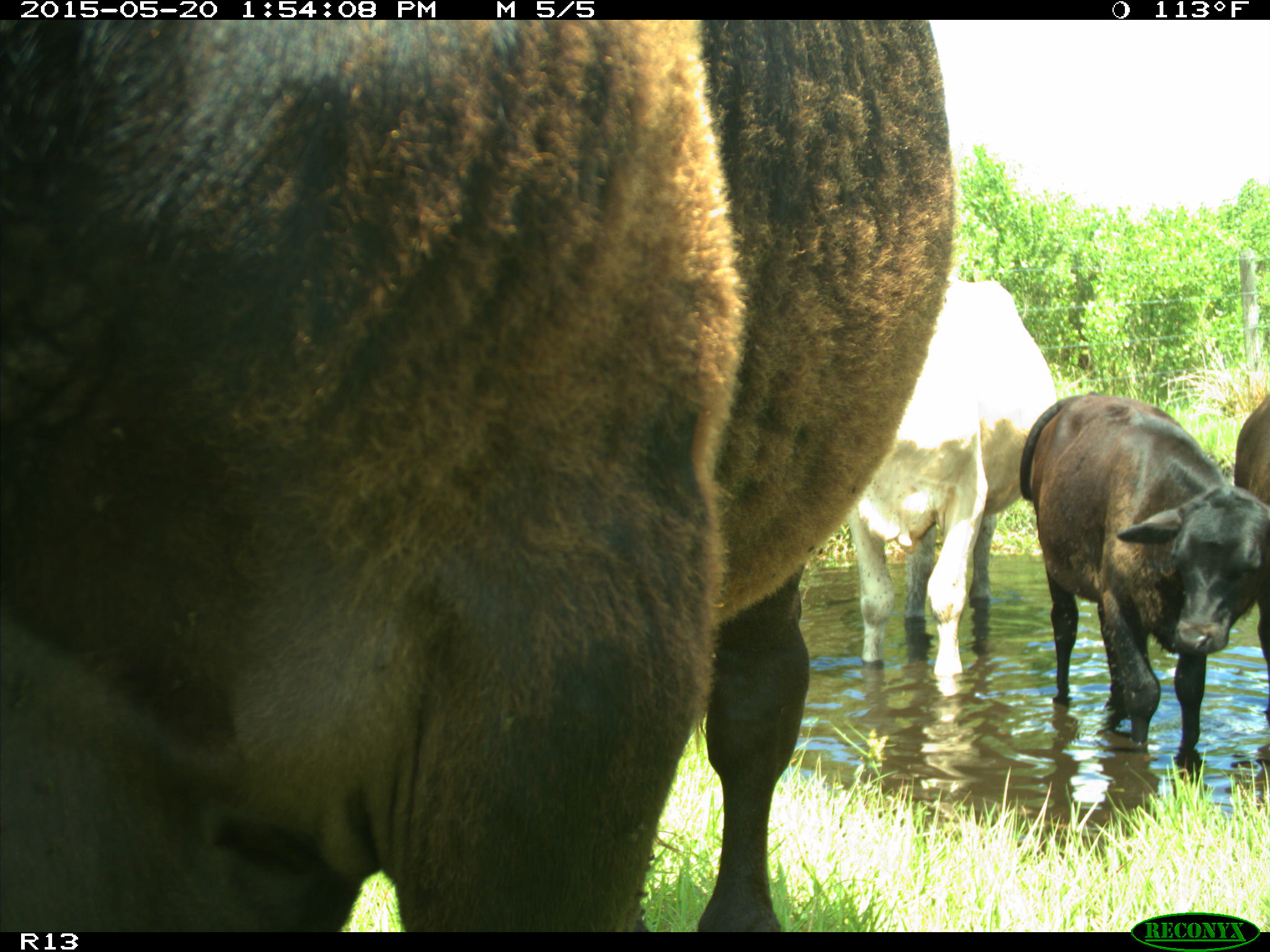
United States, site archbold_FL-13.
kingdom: Animalia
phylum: Chordata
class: Mammalia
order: Artiodactyla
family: Bovidae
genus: Bos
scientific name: Bos taurus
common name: domestic cow